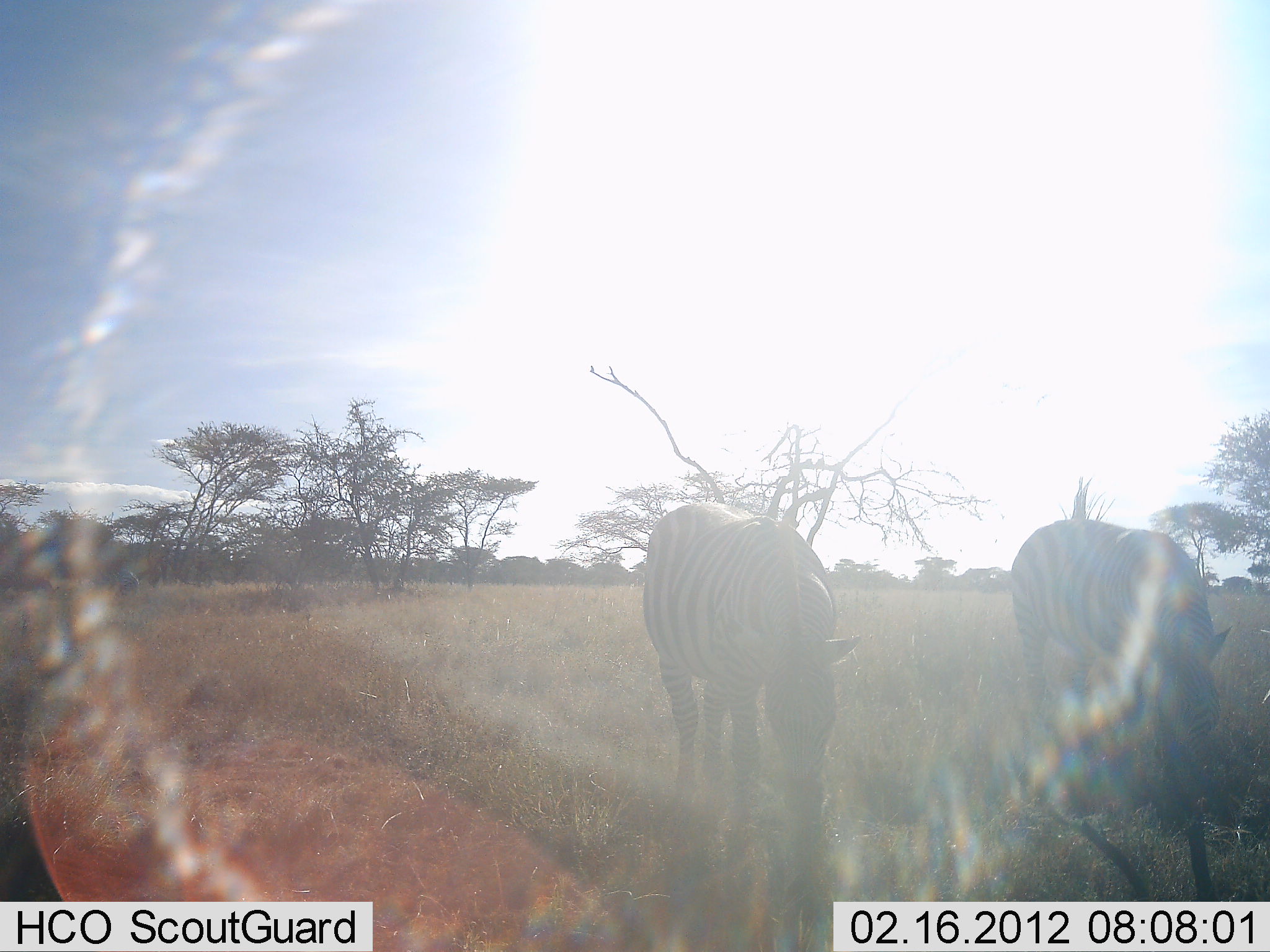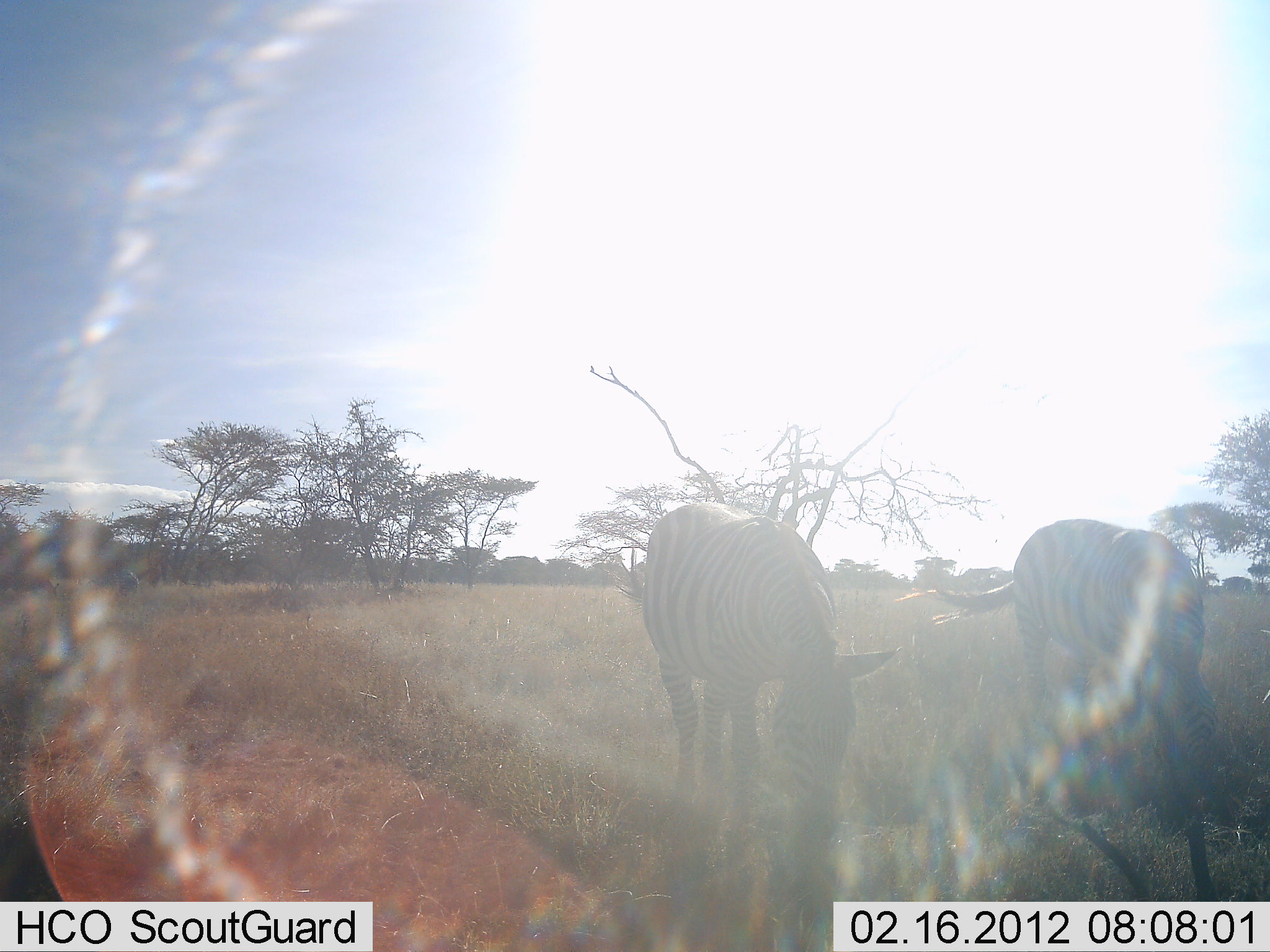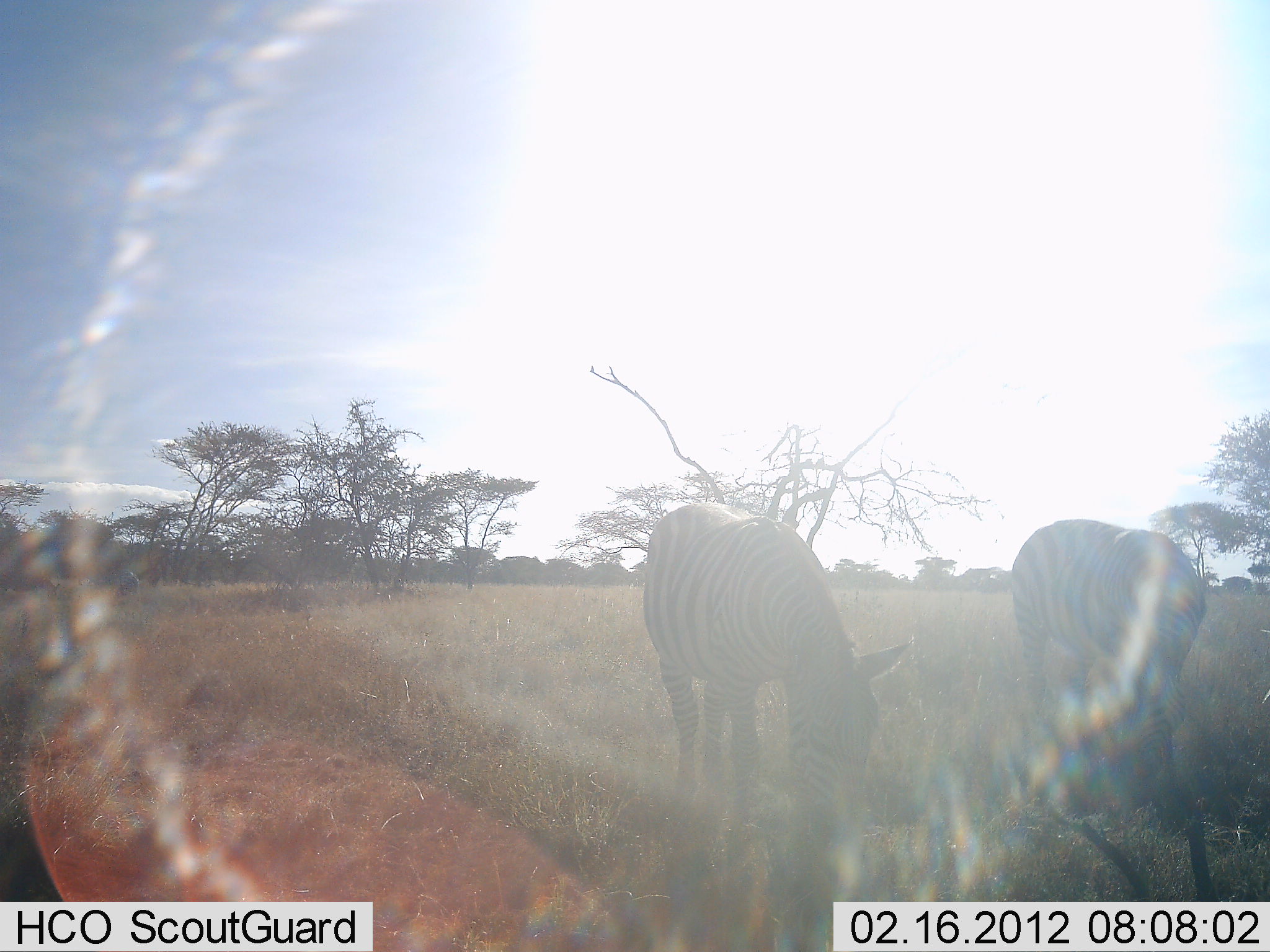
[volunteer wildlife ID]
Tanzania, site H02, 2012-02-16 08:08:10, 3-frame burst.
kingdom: Animalia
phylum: Chordata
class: Mammalia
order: Perissodactyla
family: Equidae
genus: Equus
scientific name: Equus quagga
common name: plains zebra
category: zebra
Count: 2.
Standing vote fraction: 43%.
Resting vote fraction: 0%.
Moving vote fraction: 0%.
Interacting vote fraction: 0%.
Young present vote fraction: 0%.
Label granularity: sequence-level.